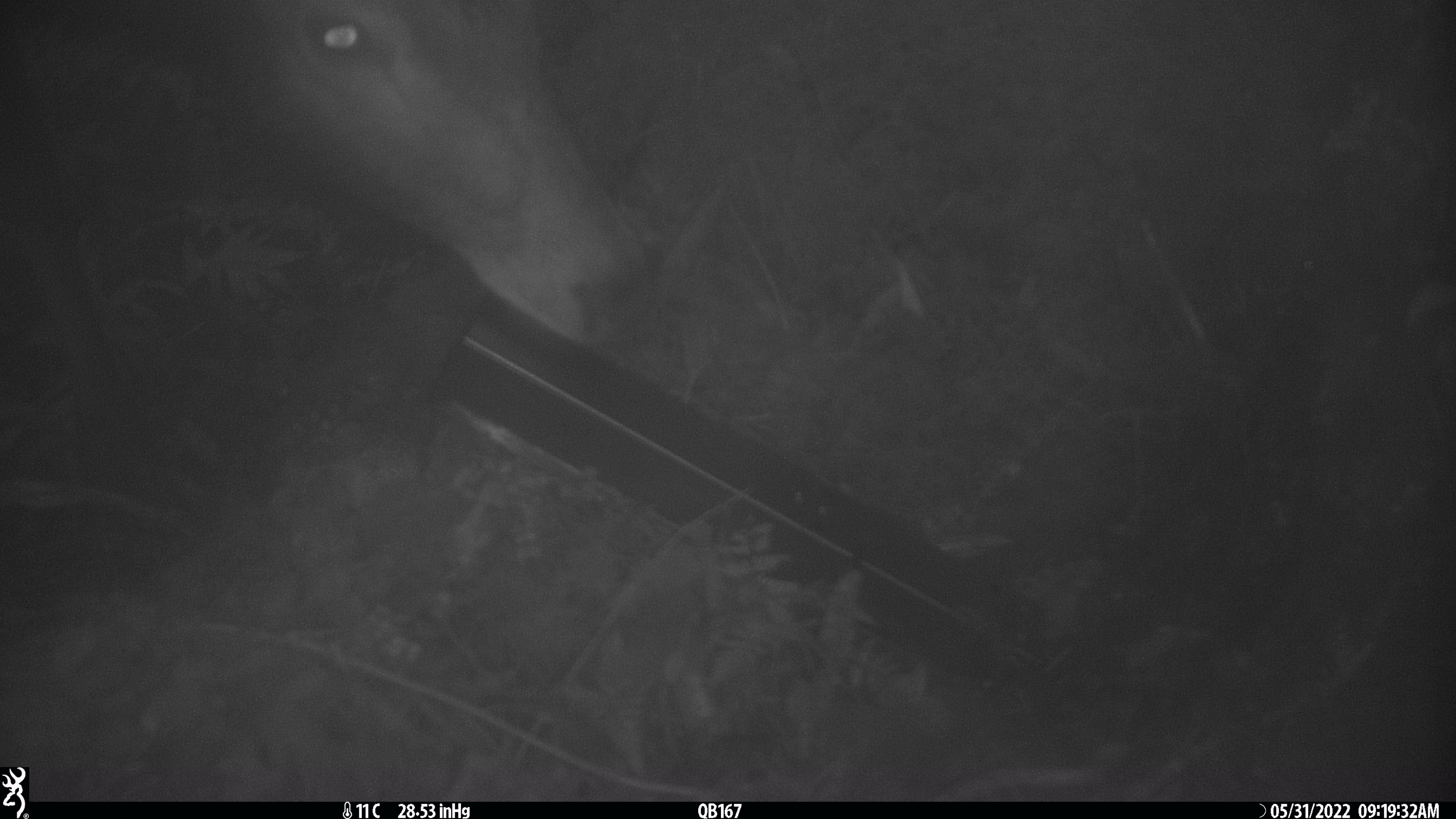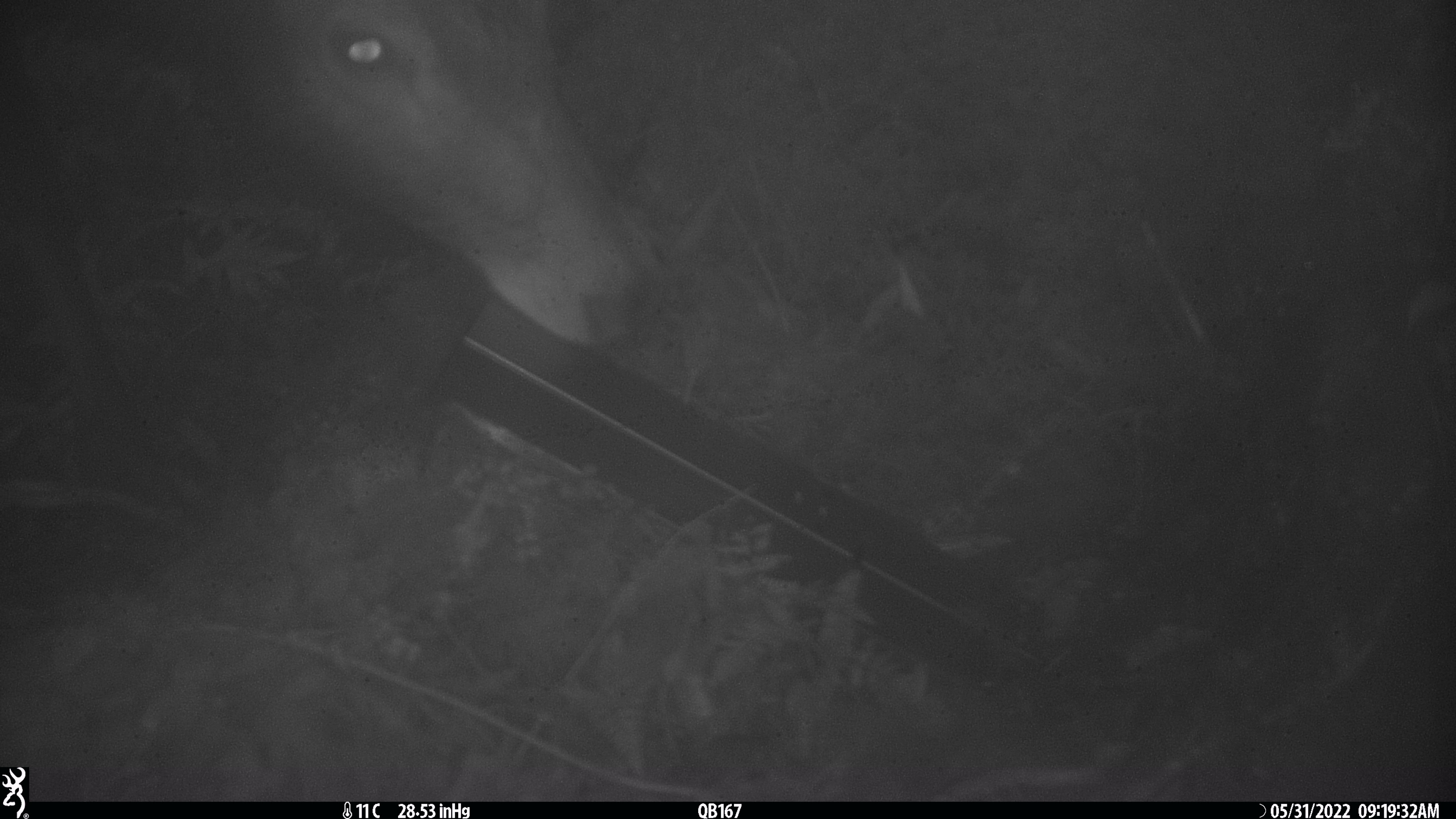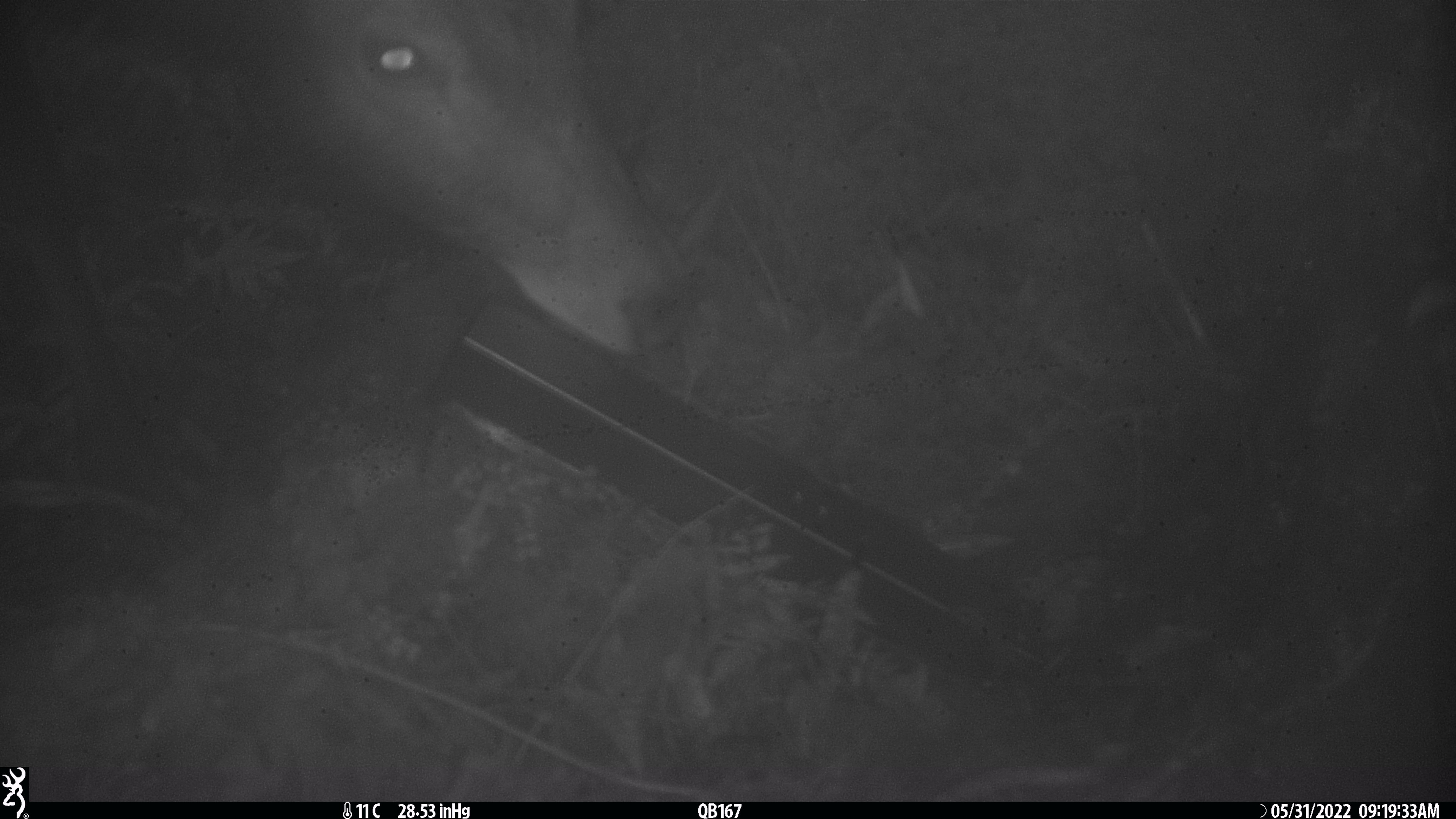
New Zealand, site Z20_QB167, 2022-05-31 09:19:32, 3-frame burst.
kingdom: Animalia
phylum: Chordata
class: Mammalia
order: Artiodactyla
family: Cervidae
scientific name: Cervidae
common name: deer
Deer (Cervidae).